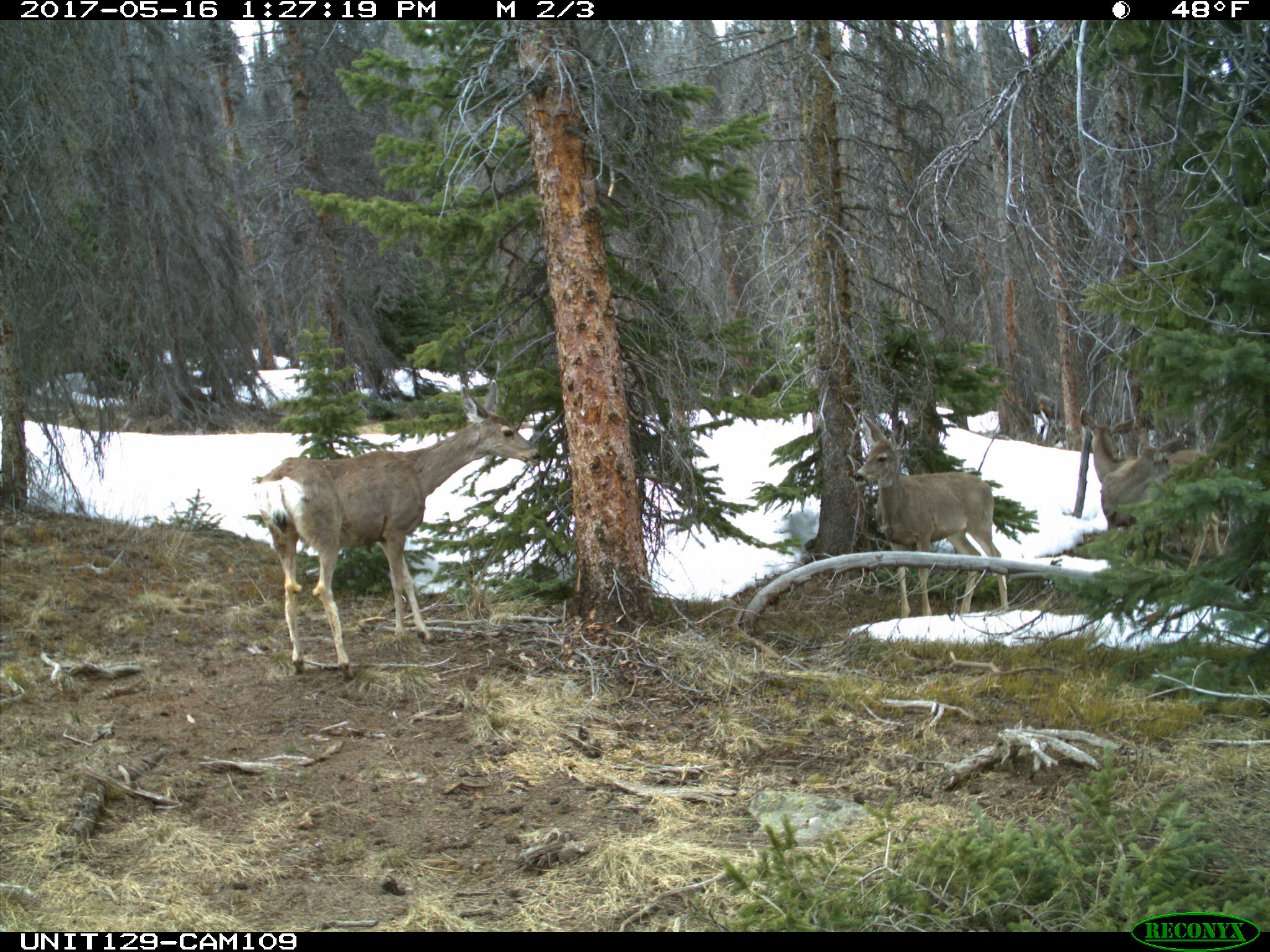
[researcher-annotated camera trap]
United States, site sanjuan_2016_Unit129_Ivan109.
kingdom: Animalia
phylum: Chordata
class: Mammalia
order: Artiodactyla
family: Cervidae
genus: Odocoileus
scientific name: Odocoileus hemionus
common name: mule deer